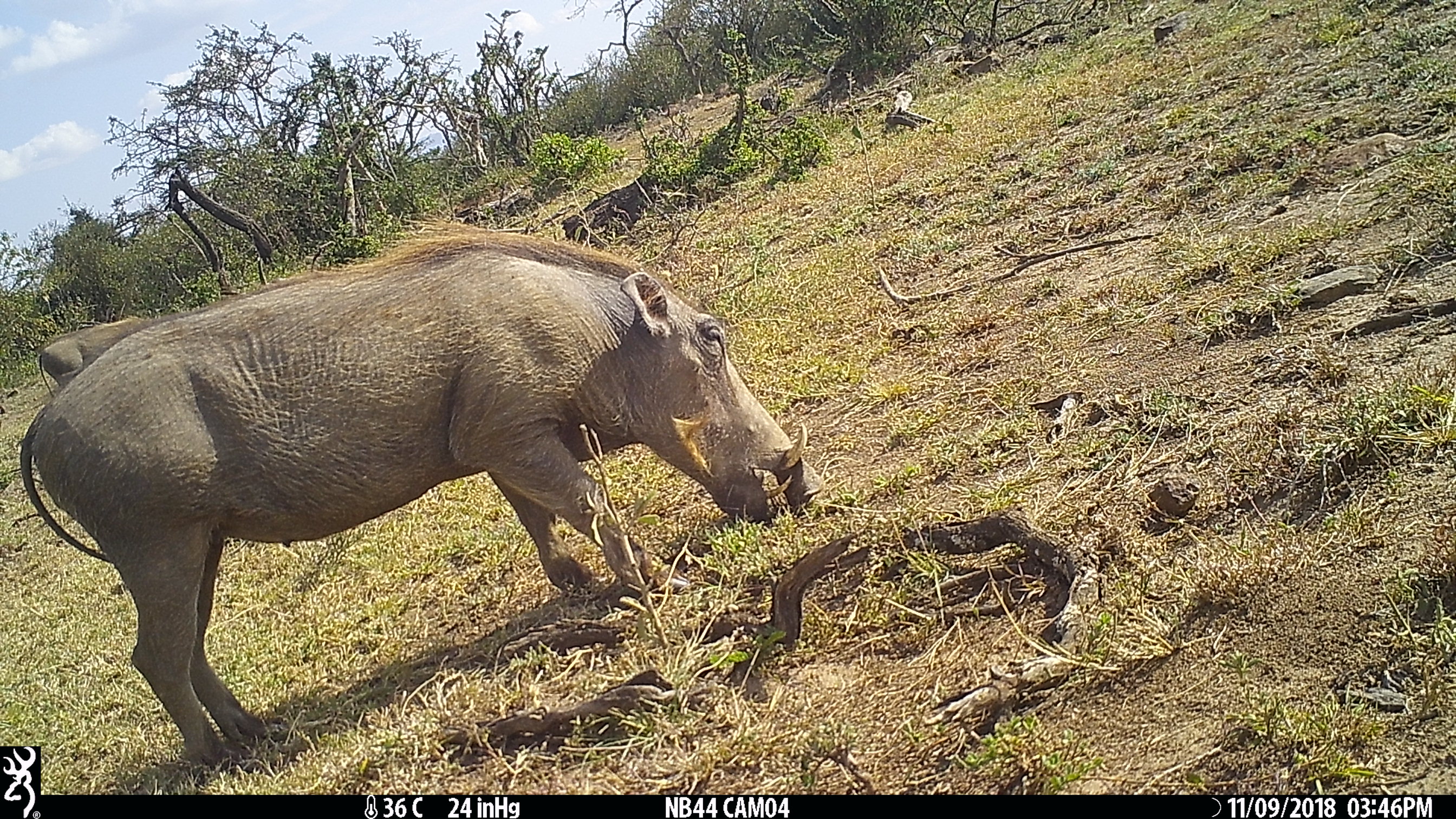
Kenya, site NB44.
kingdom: Animalia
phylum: Chordata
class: Mammalia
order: Artiodactyla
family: Suidae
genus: Phacochoerus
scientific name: Phacochoerus africanus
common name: common warthog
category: warthog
Warthog (common warthog) (Phacochoerus africanus).